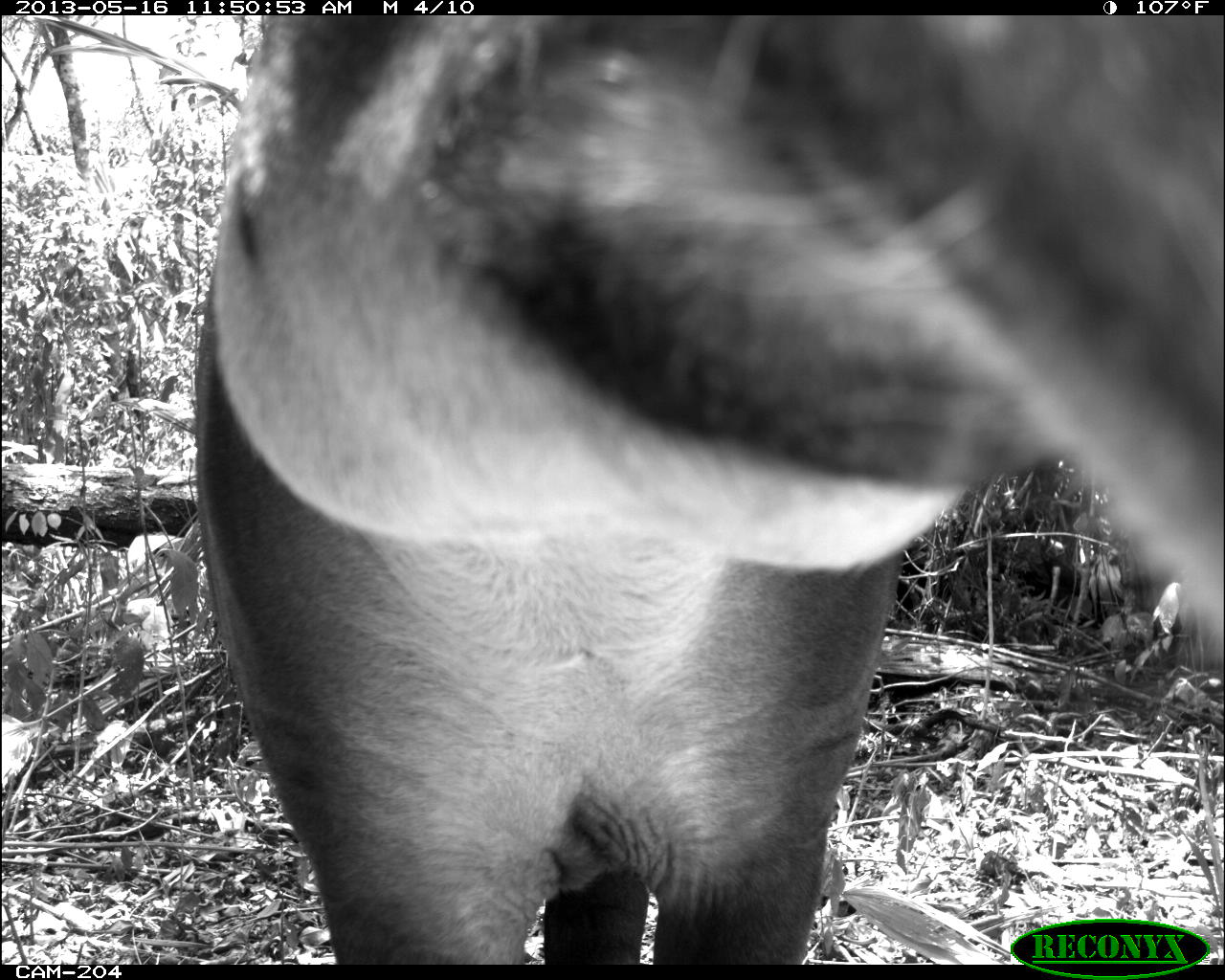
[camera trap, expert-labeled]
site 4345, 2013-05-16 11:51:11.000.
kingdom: Animalia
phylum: Chordata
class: Mammalia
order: Perissodactyla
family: Tapiridae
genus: Tapirus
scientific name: Tapirus bairdii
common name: baird's tapir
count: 1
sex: female